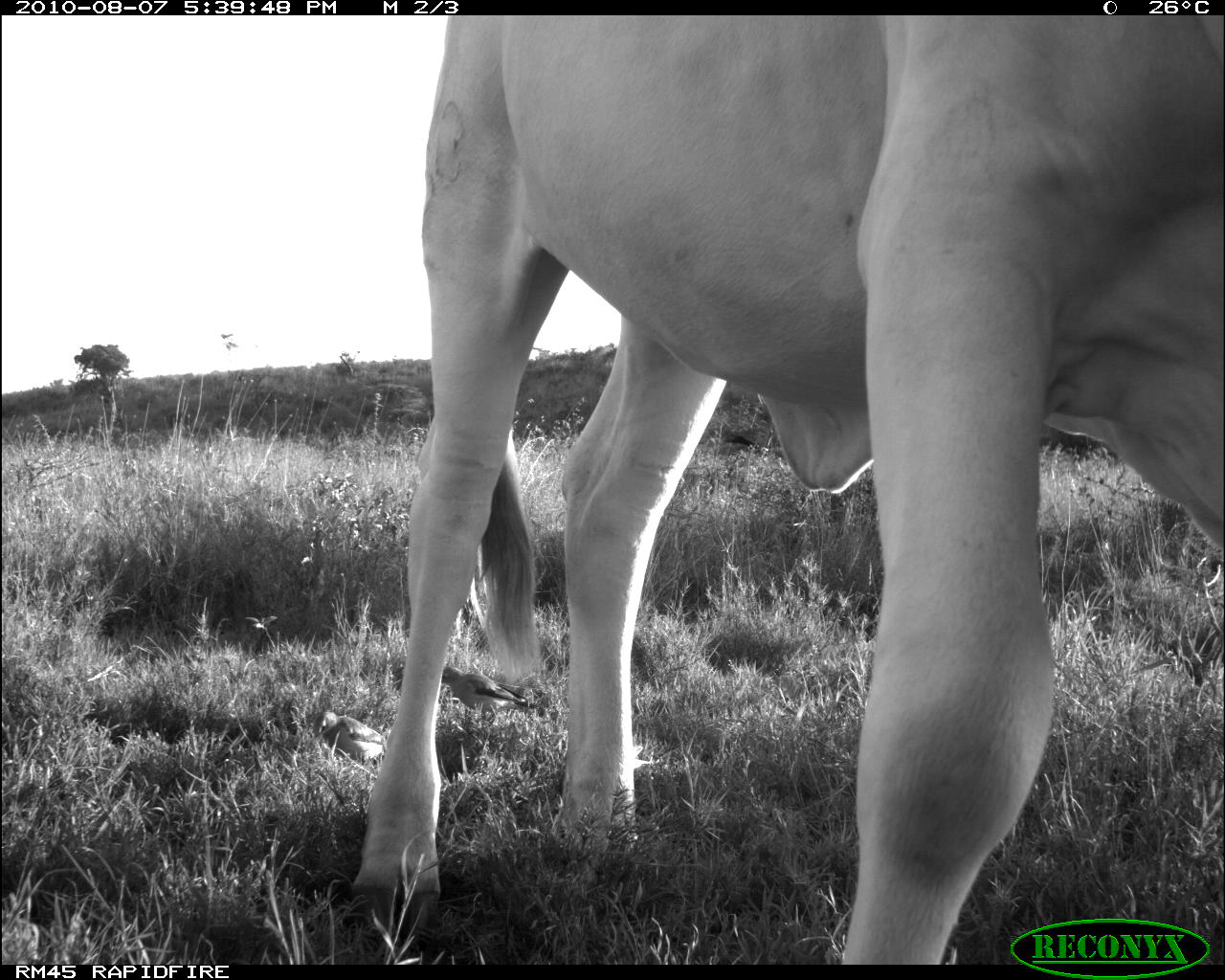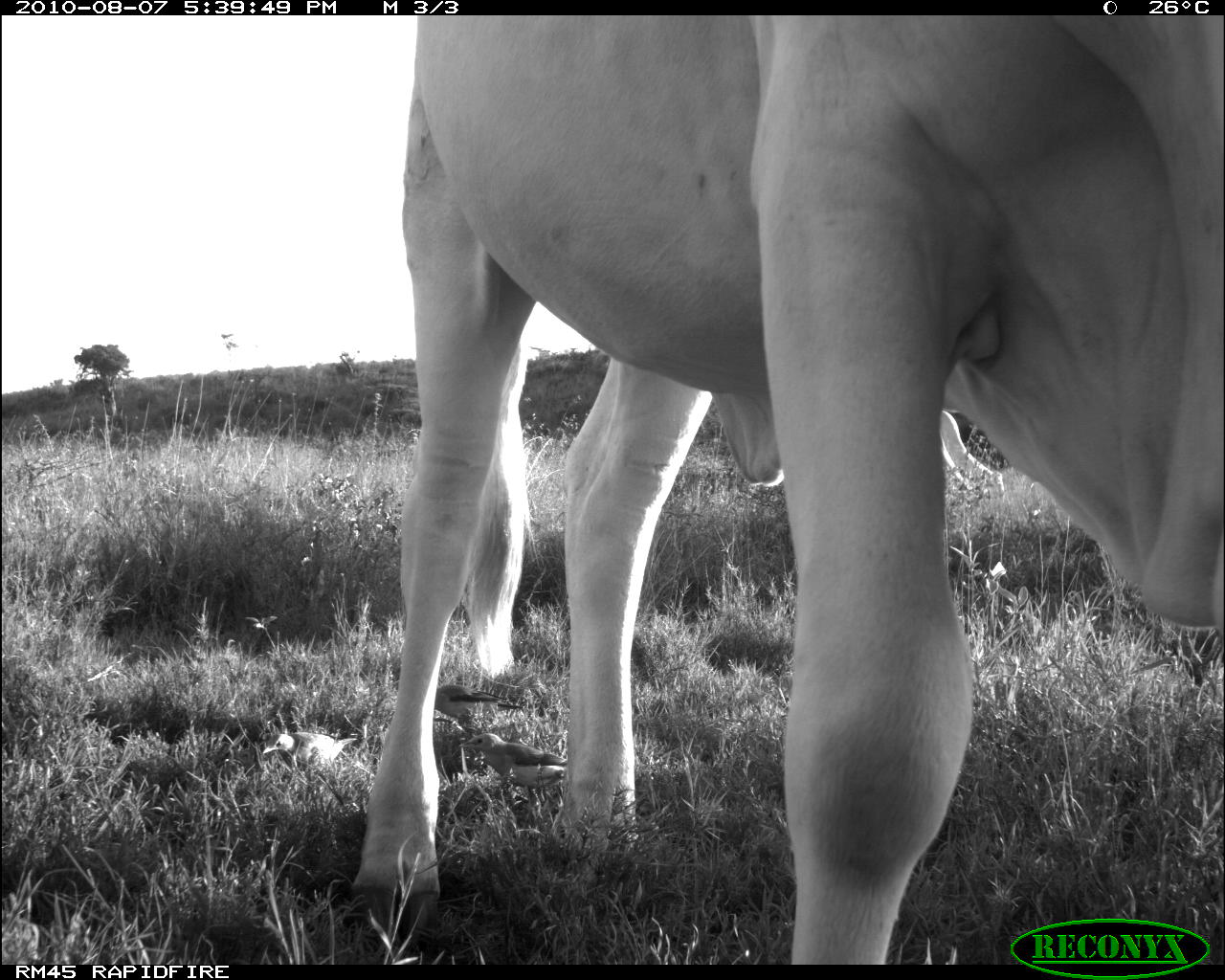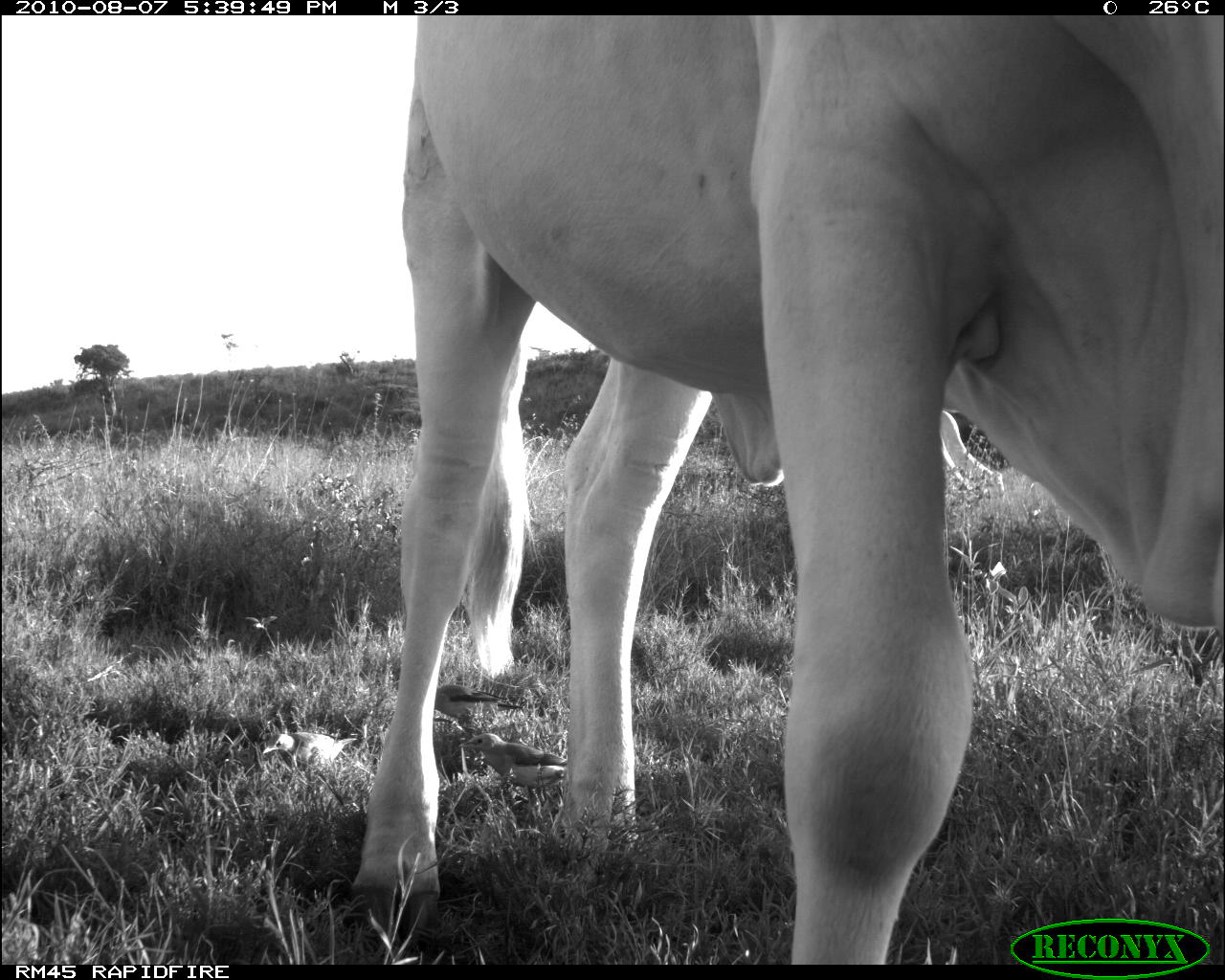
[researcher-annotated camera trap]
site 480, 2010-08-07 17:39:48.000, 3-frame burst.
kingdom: Animalia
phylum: Chordata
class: Aves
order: Passeriformes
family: Buphagidae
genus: Buphagus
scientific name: Buphagus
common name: oxpeckers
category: buphagus sp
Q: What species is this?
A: Buphagus sp (oxpeckers) (Buphagus).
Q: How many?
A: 2.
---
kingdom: Animalia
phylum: Chordata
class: Mammalia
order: Artiodactyla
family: Bovidae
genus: Bos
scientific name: Bos taurus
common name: domestic cattle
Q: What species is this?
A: Bos taurus (domestic cattle).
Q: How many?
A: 1.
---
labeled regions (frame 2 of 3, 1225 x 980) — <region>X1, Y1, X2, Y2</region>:
bos taurus: <region>339, 11, 1225, 960</region>; <region>459, 730, 567, 801</region>; <region>934, 407, 1005, 507</region>; <region>434, 682, 523, 733</region>; <region>262, 730, 357, 770</region>